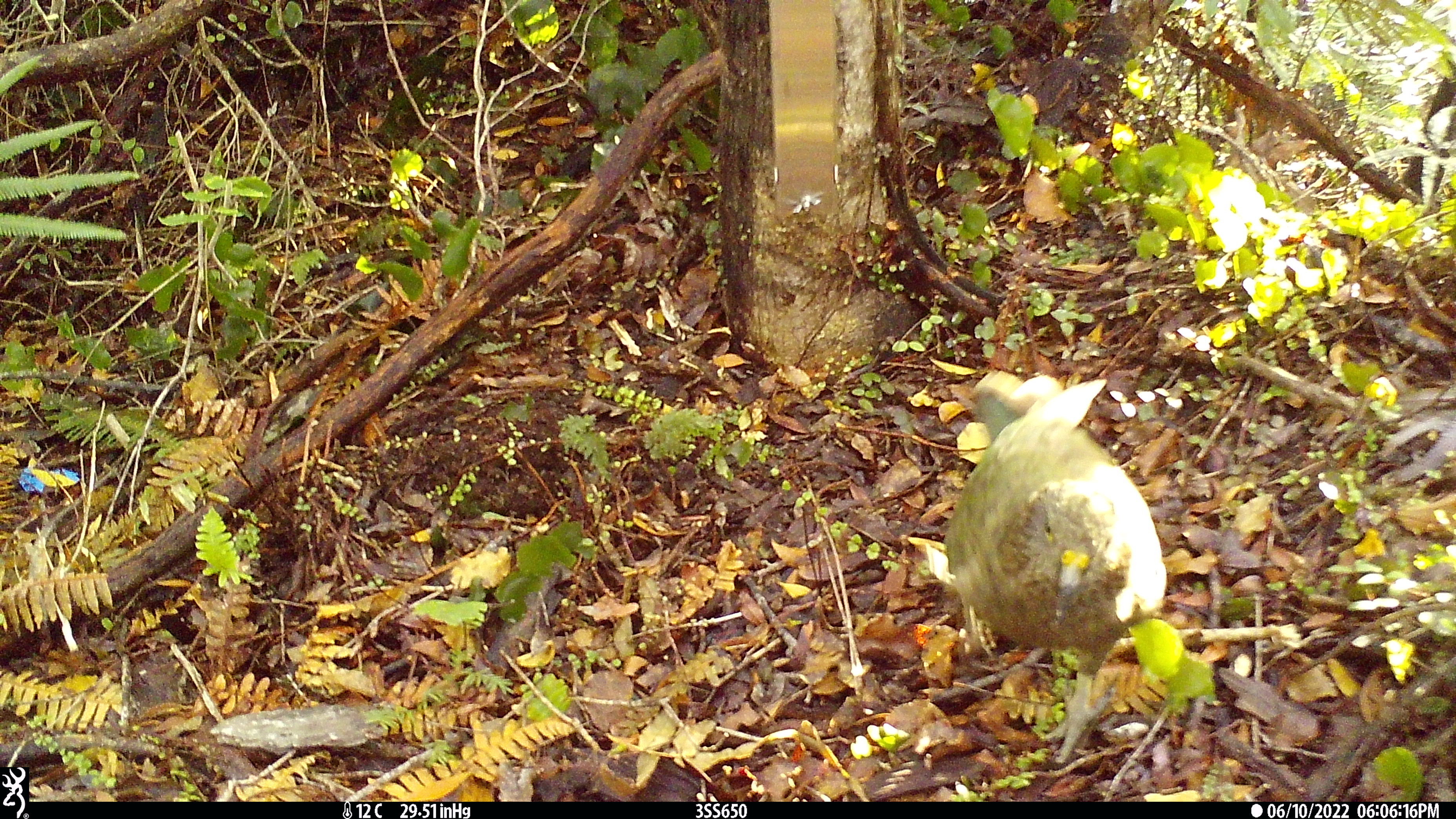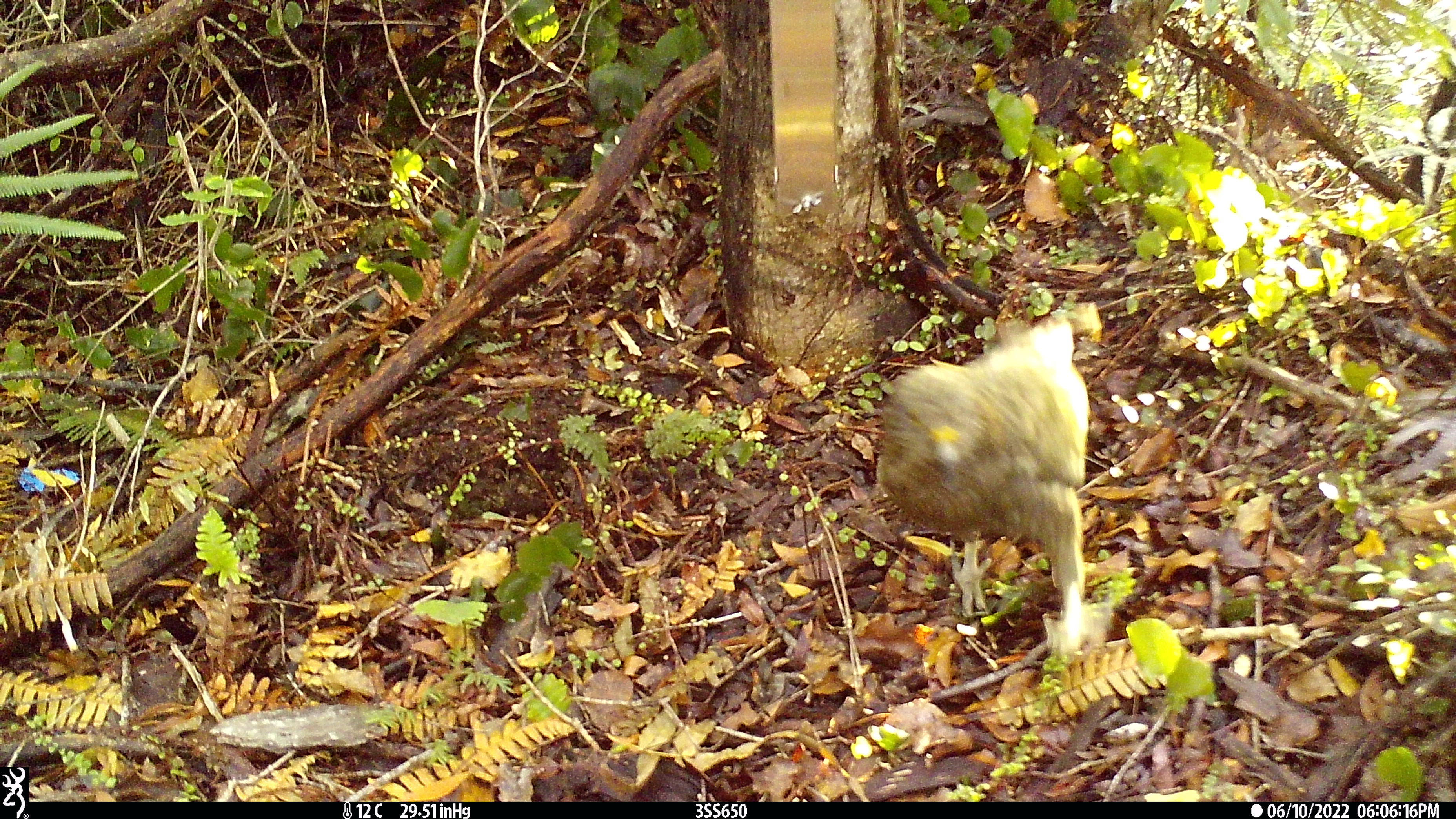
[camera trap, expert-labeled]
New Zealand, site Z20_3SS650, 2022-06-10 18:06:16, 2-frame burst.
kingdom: Animalia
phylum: Chordata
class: Aves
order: Psittaciformes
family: Strigopidae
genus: Nestor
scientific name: Nestor notabilis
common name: kea